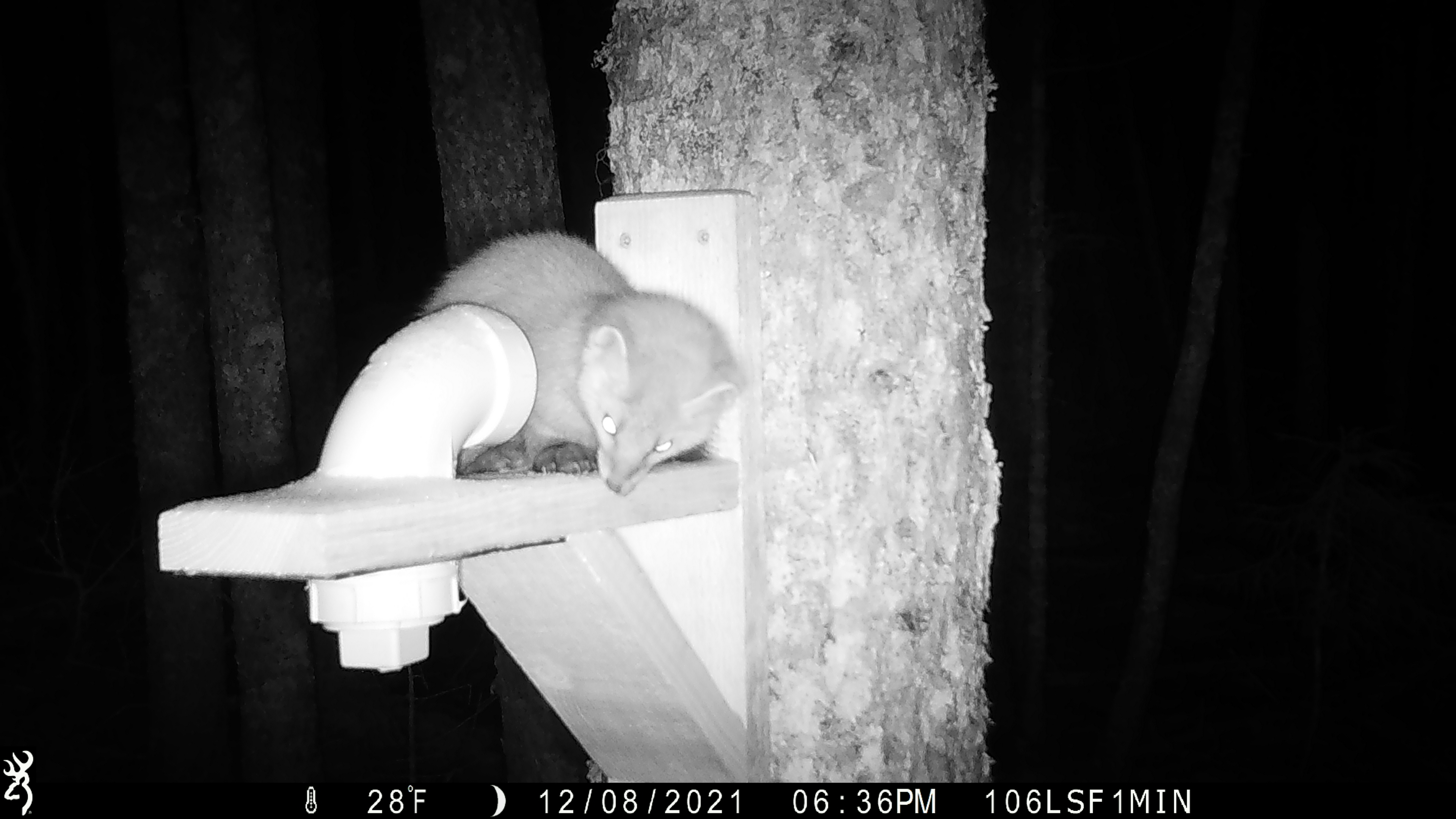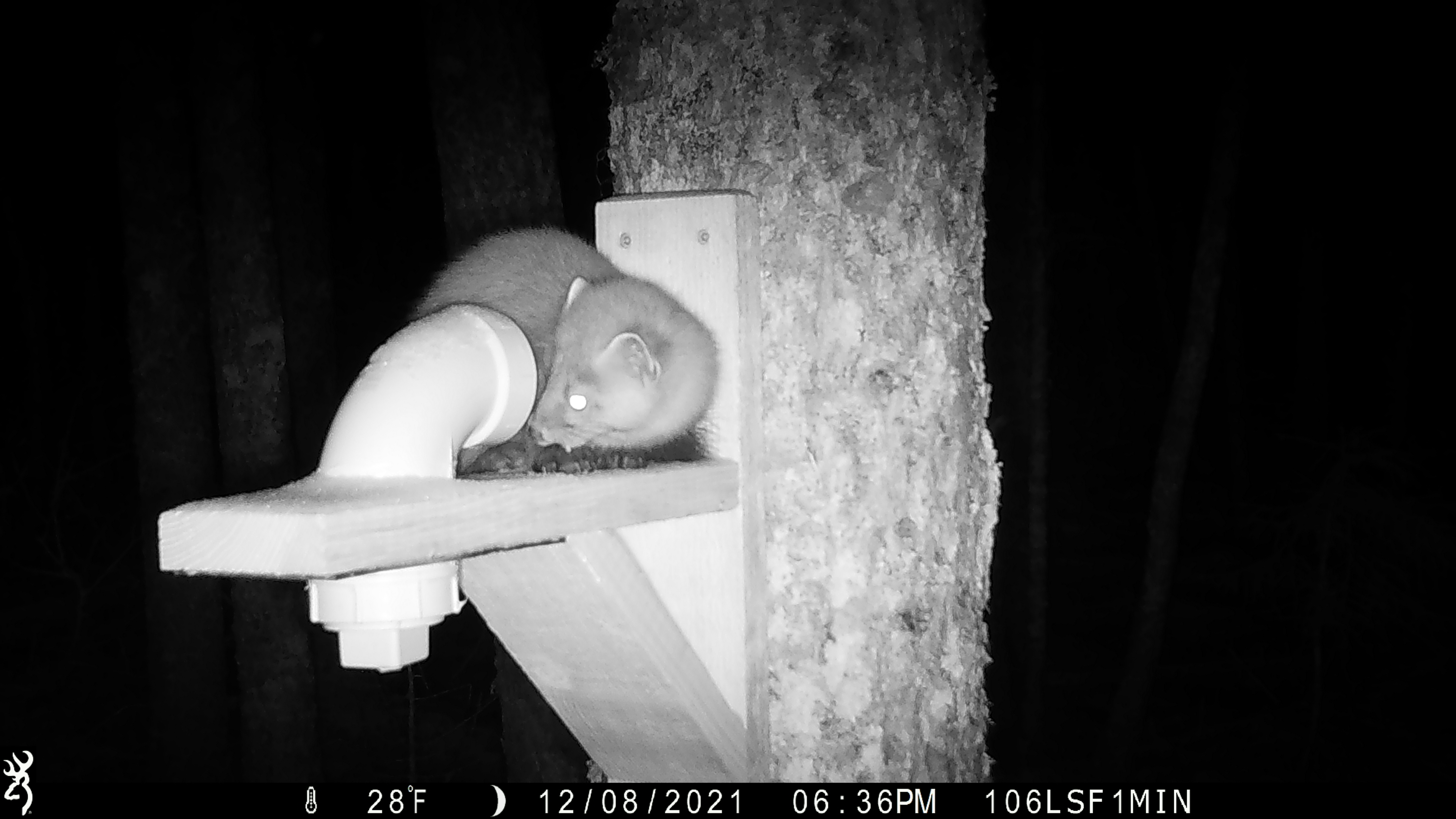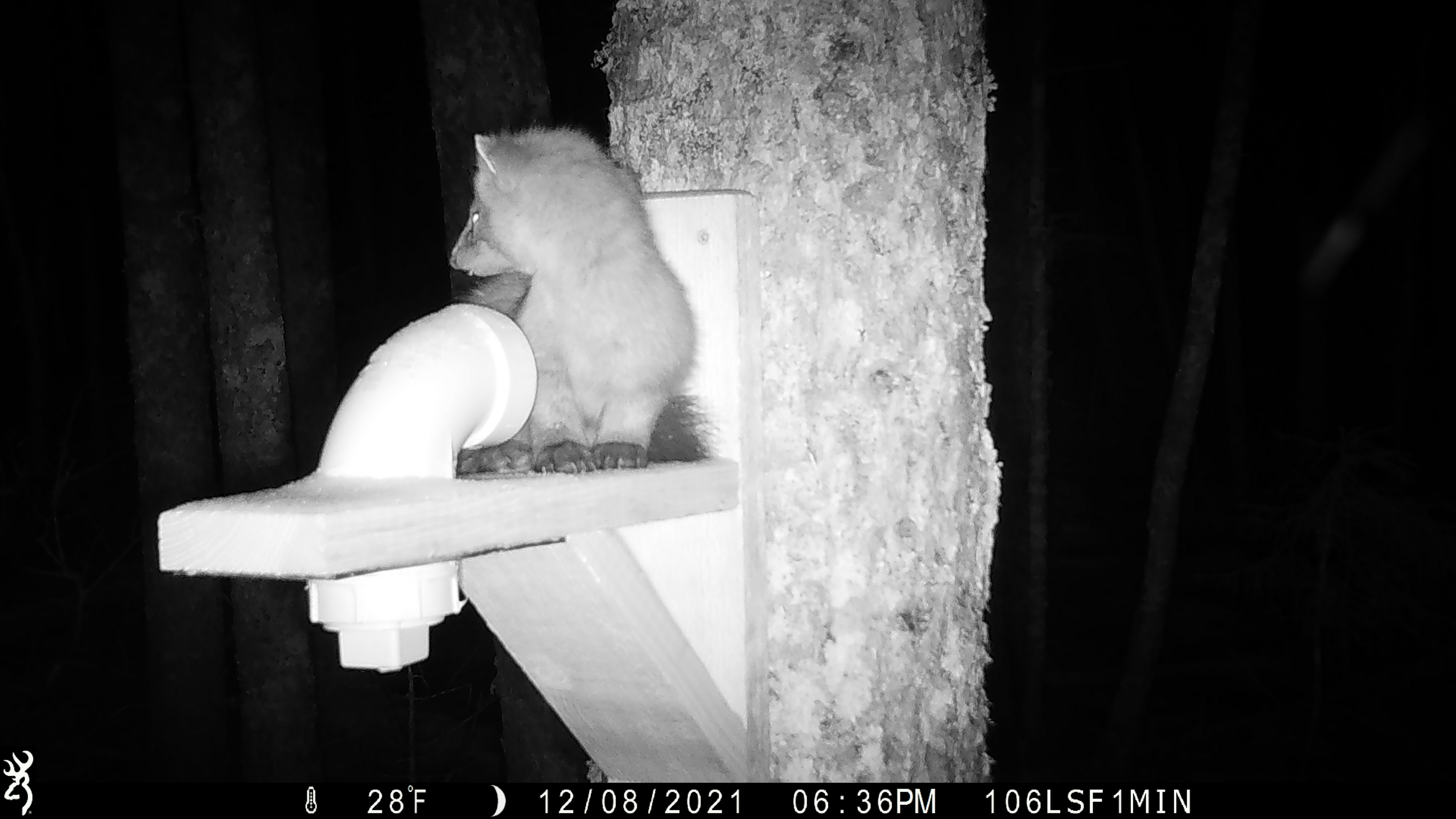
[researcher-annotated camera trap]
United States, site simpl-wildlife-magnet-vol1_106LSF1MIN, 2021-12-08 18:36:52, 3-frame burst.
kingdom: Animalia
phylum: Chordata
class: Mammalia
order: Carnivora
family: Mustelidae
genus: Martes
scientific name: Martes americana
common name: american marten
American marten (Martes americana).